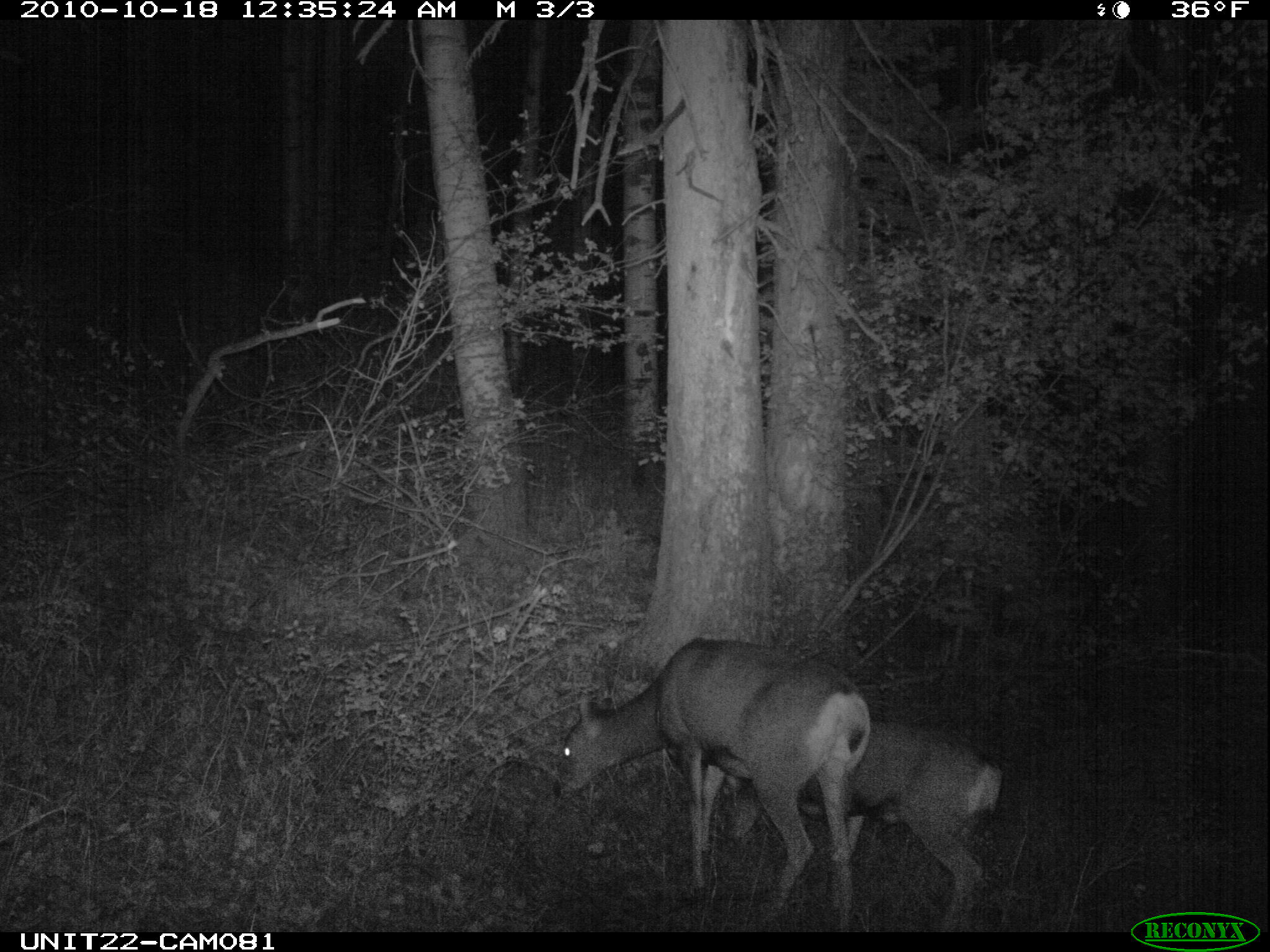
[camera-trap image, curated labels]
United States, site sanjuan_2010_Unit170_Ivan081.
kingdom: Animalia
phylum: Chordata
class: Mammalia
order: Artiodactyla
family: Cervidae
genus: Odocoileus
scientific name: Odocoileus hemionus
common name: mule deer